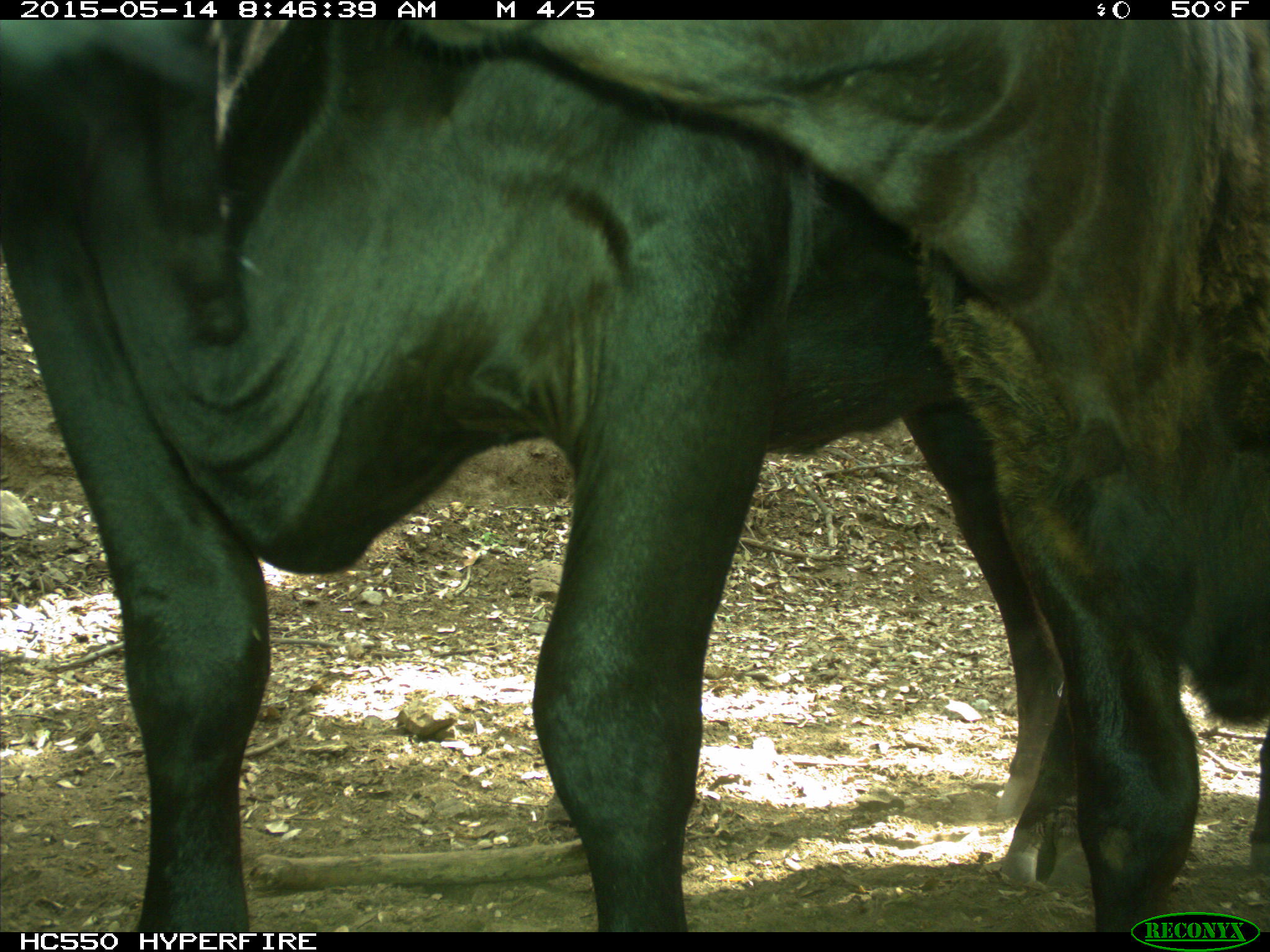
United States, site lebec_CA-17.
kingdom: Animalia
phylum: Chordata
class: Mammalia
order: Artiodactyla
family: Bovidae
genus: Bos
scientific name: Bos taurus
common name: domestic cow